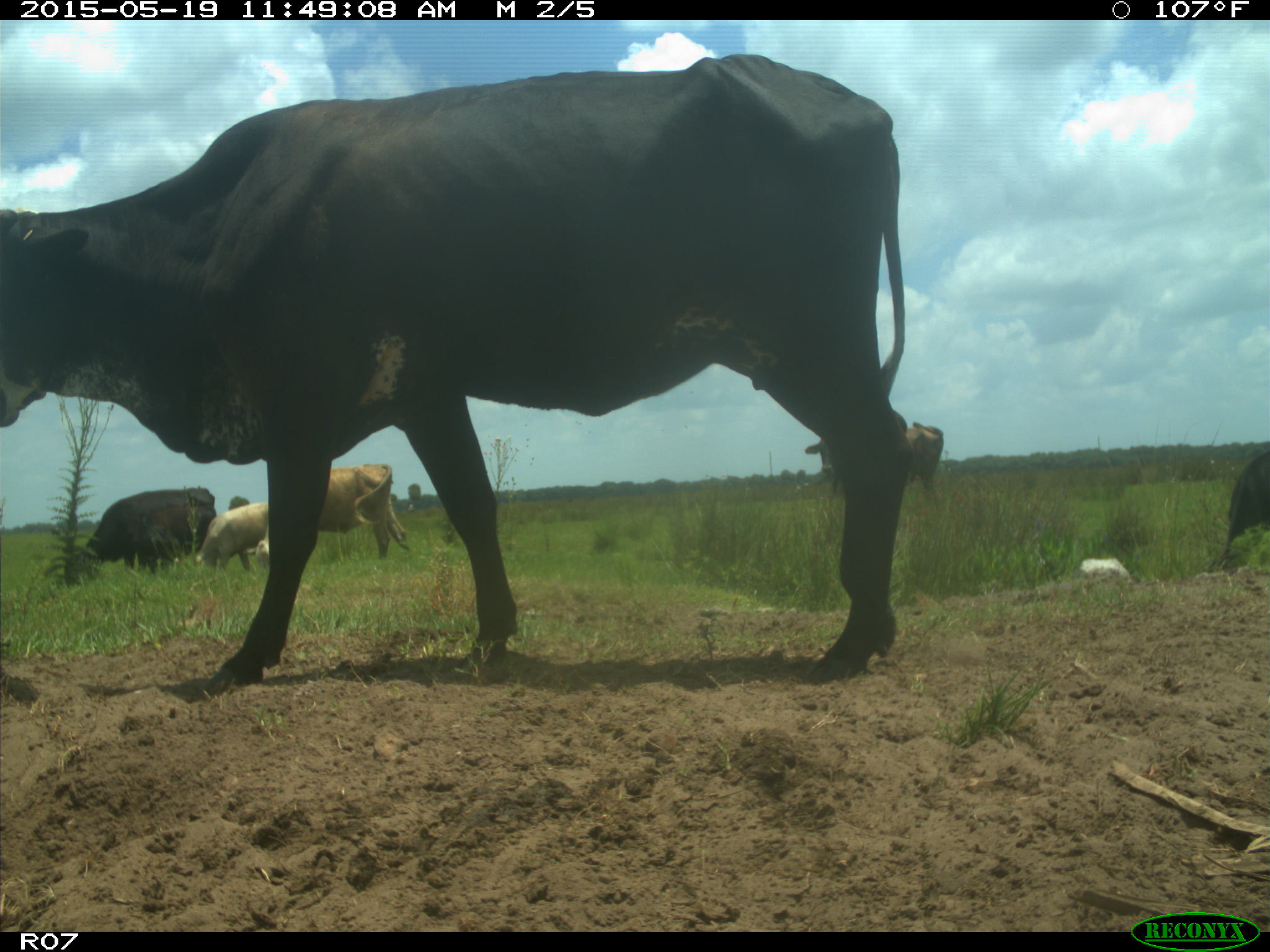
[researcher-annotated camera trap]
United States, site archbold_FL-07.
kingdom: Animalia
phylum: Chordata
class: Mammalia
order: Artiodactyla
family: Bovidae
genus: Bos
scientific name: Bos taurus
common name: domestic cow